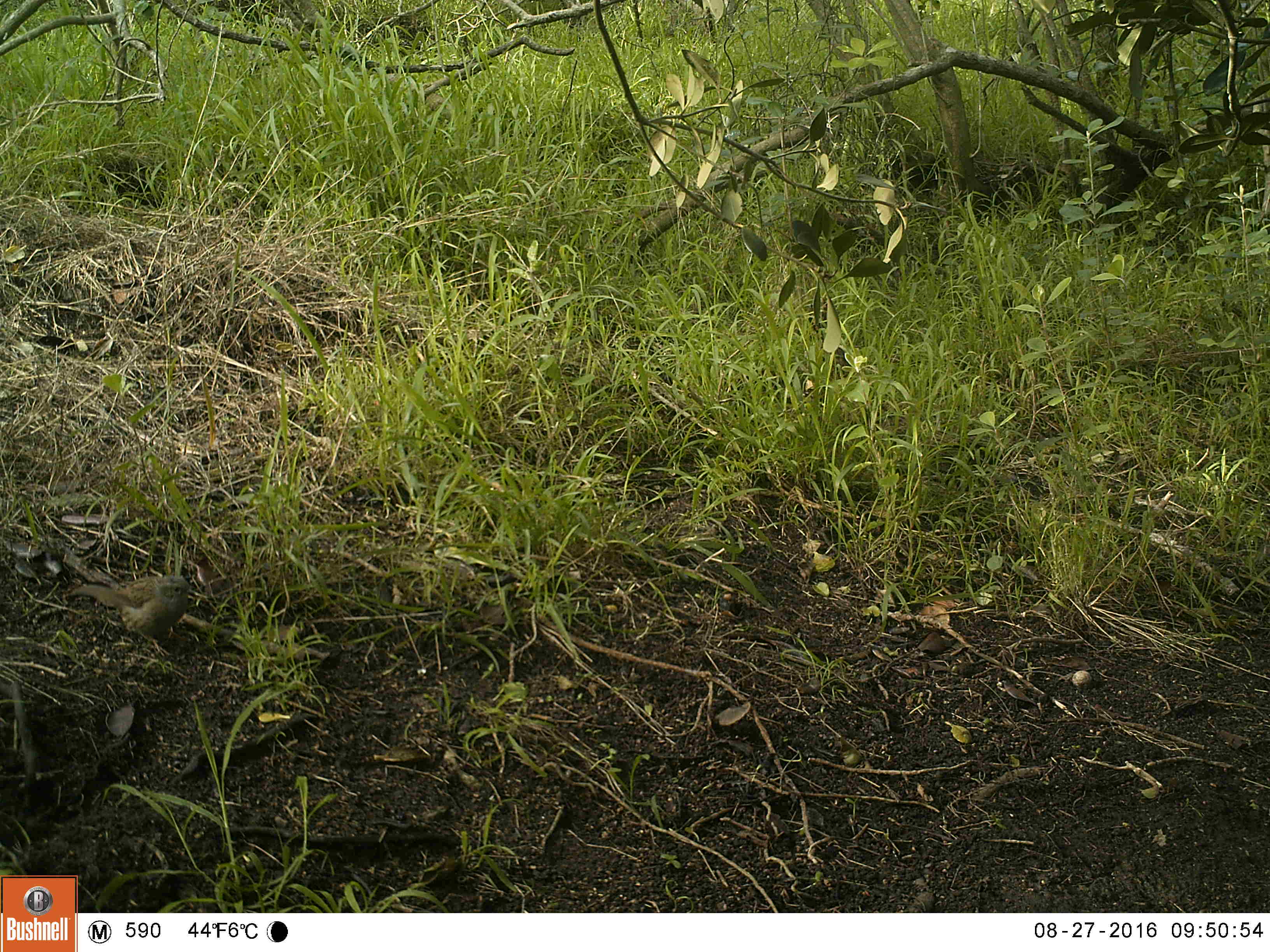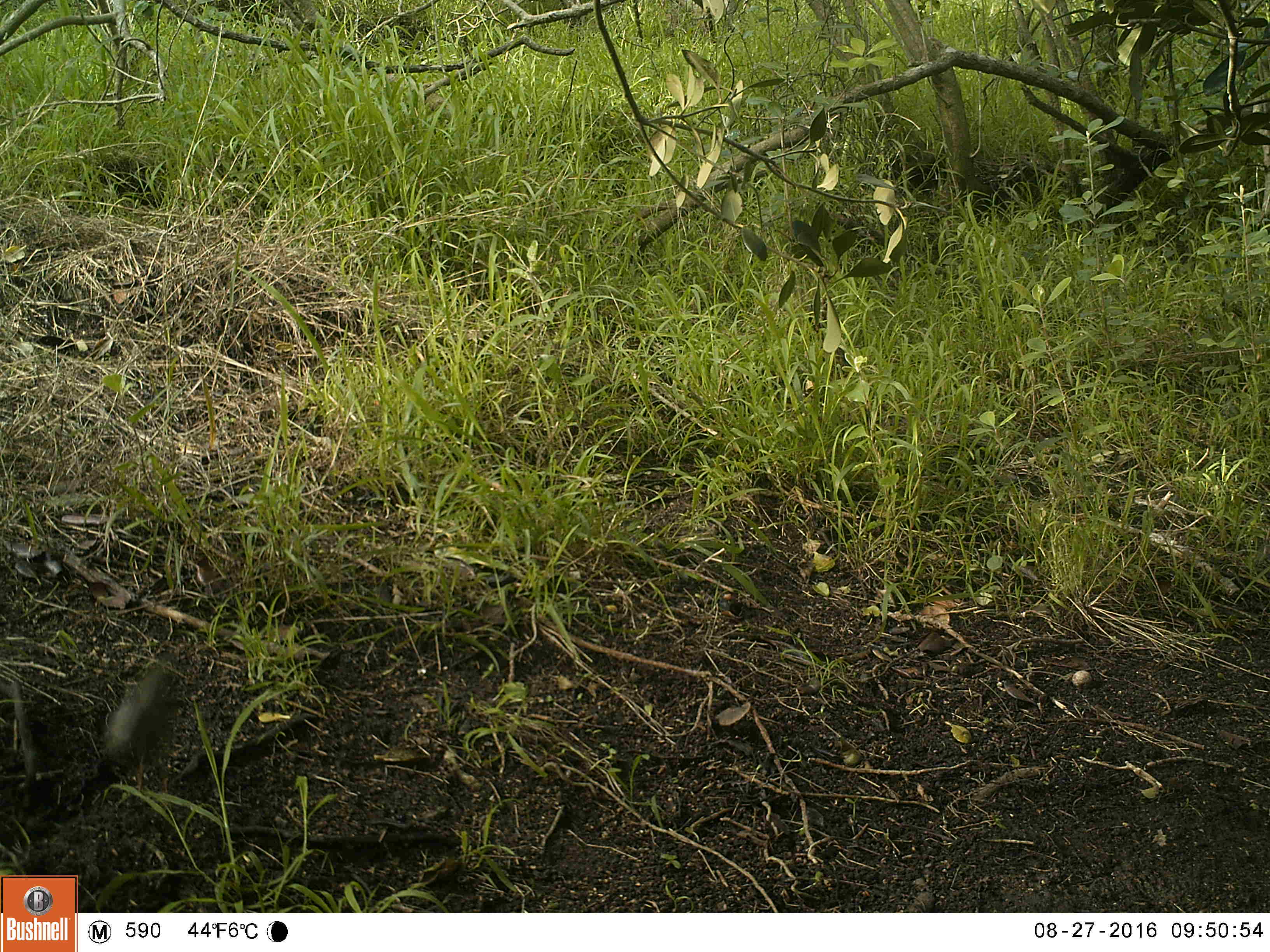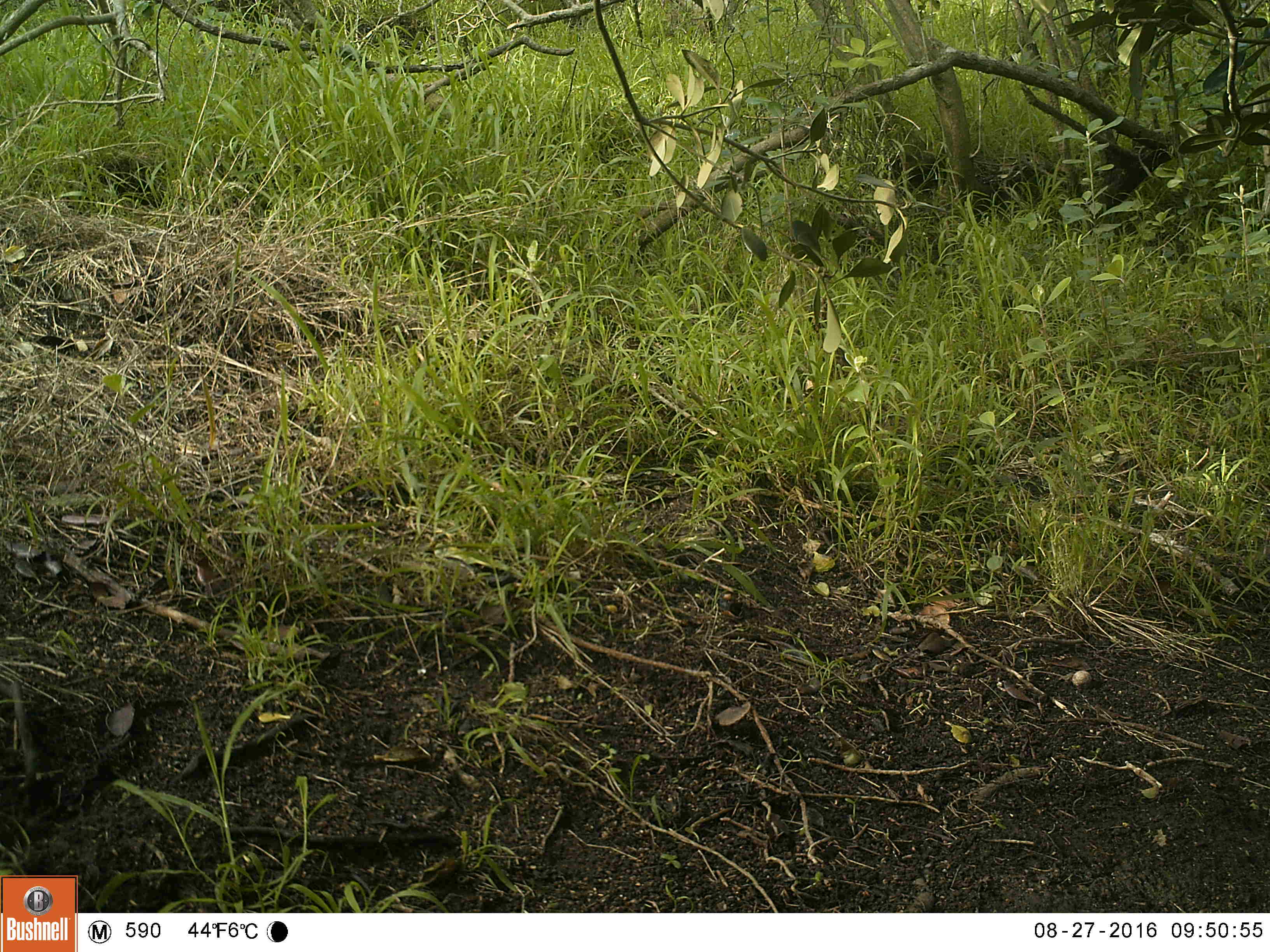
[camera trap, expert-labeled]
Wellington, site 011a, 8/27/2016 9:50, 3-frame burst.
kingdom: Animalia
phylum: Chordata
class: Aves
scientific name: Aves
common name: bird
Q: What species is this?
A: Bird (Aves).